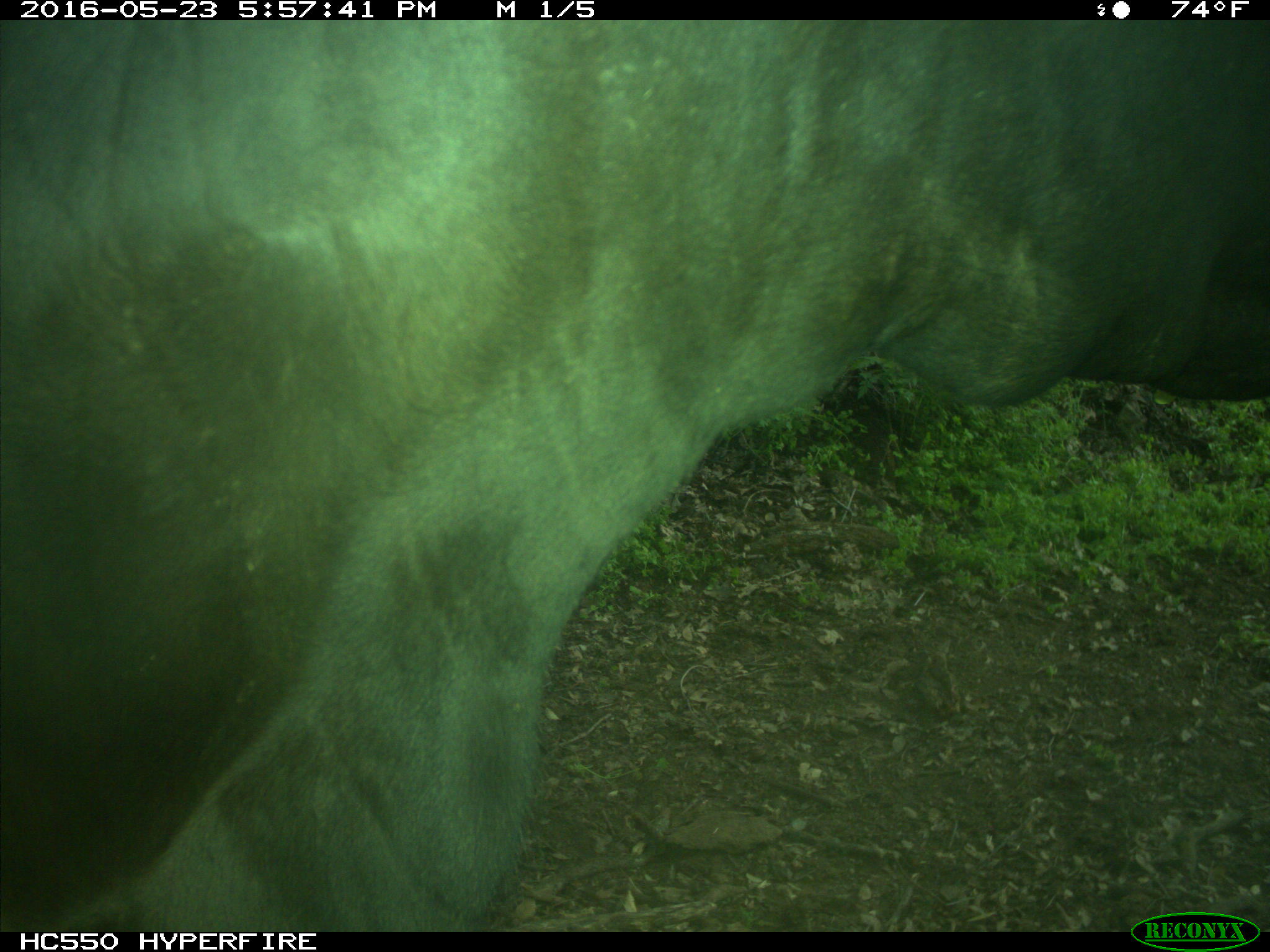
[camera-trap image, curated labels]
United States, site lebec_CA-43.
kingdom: Animalia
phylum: Chordata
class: Mammalia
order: Artiodactyla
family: Bovidae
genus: Bos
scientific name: Bos taurus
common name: domestic cow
Bos taurus (domestic cow).